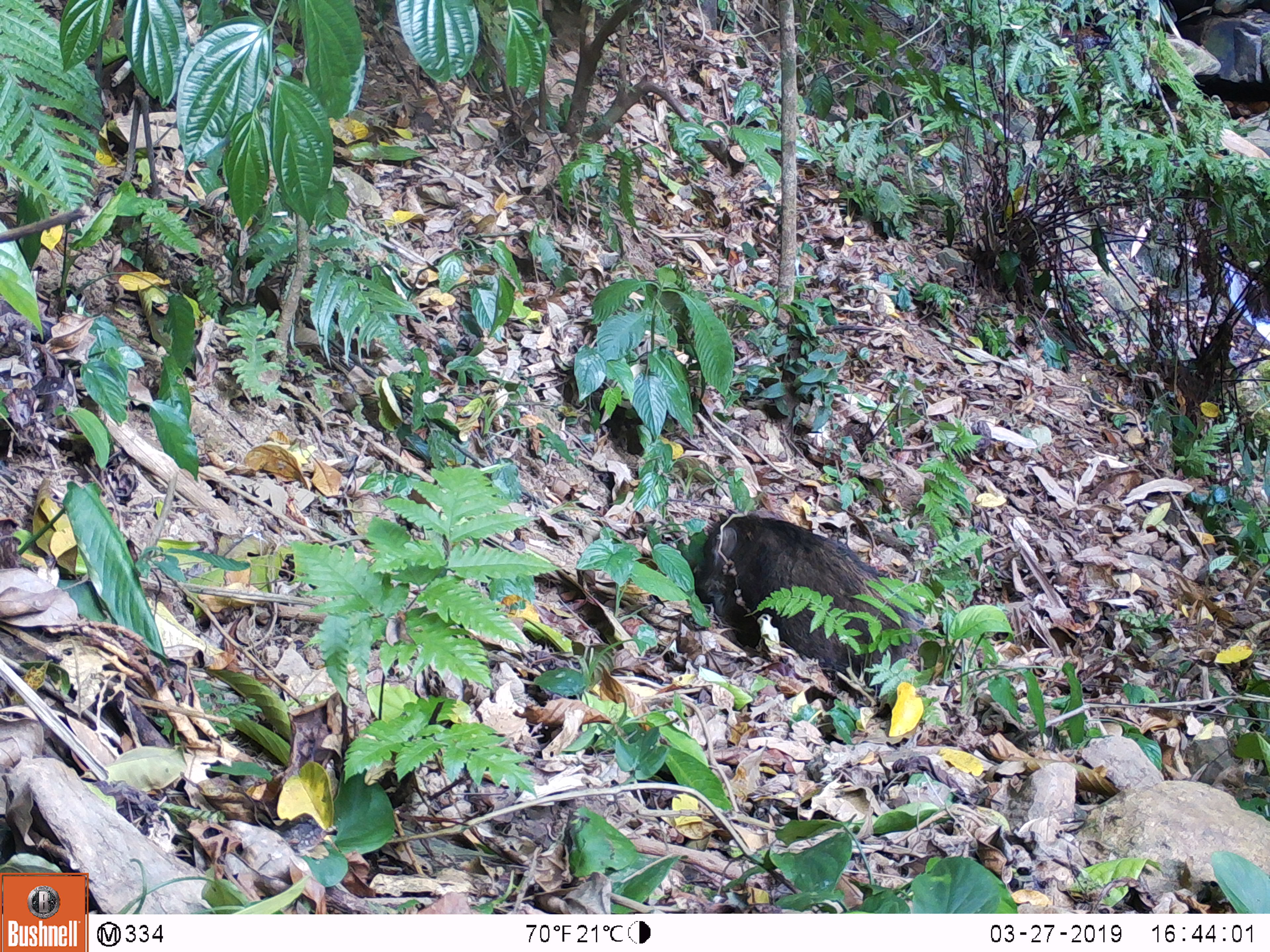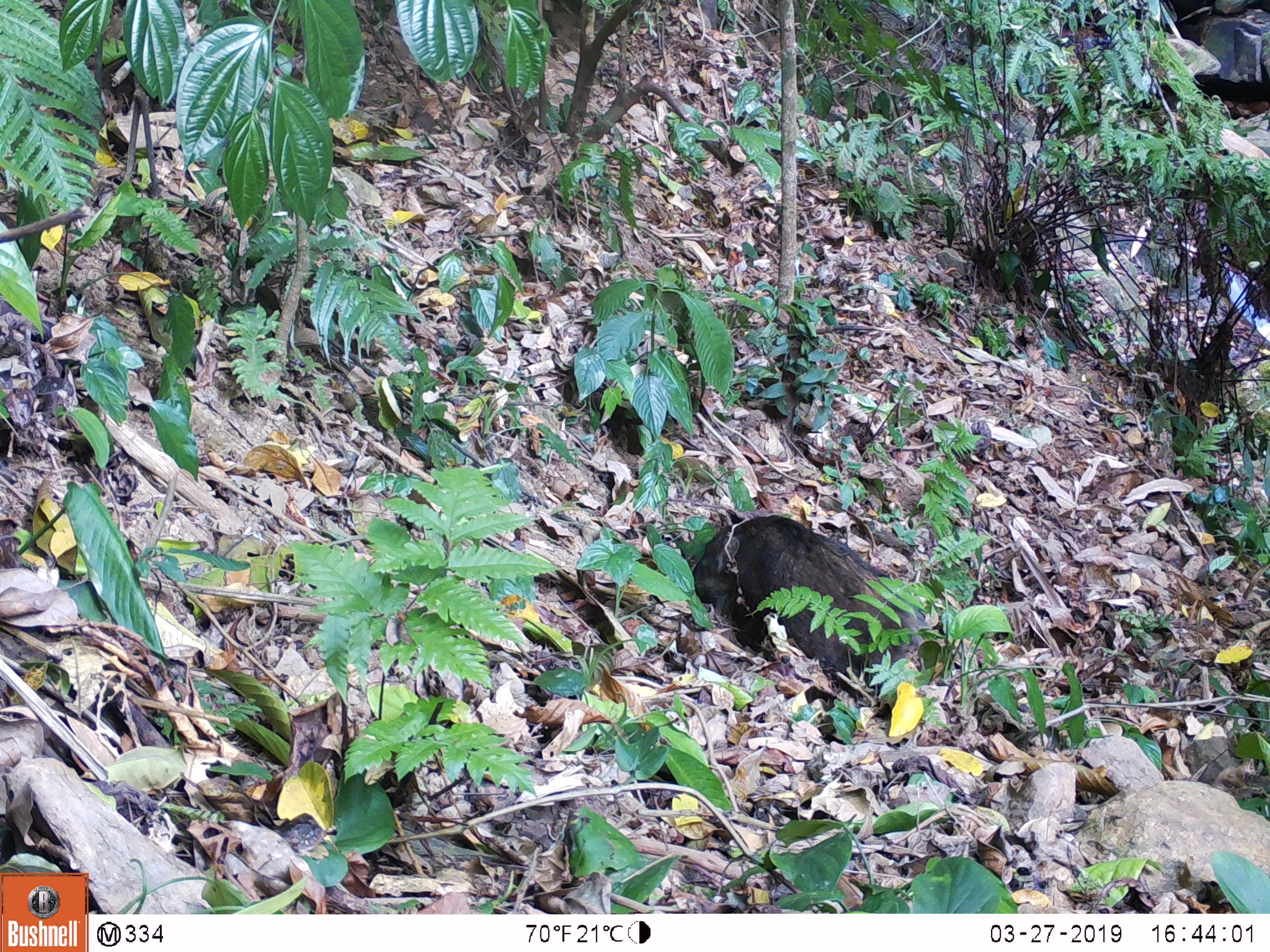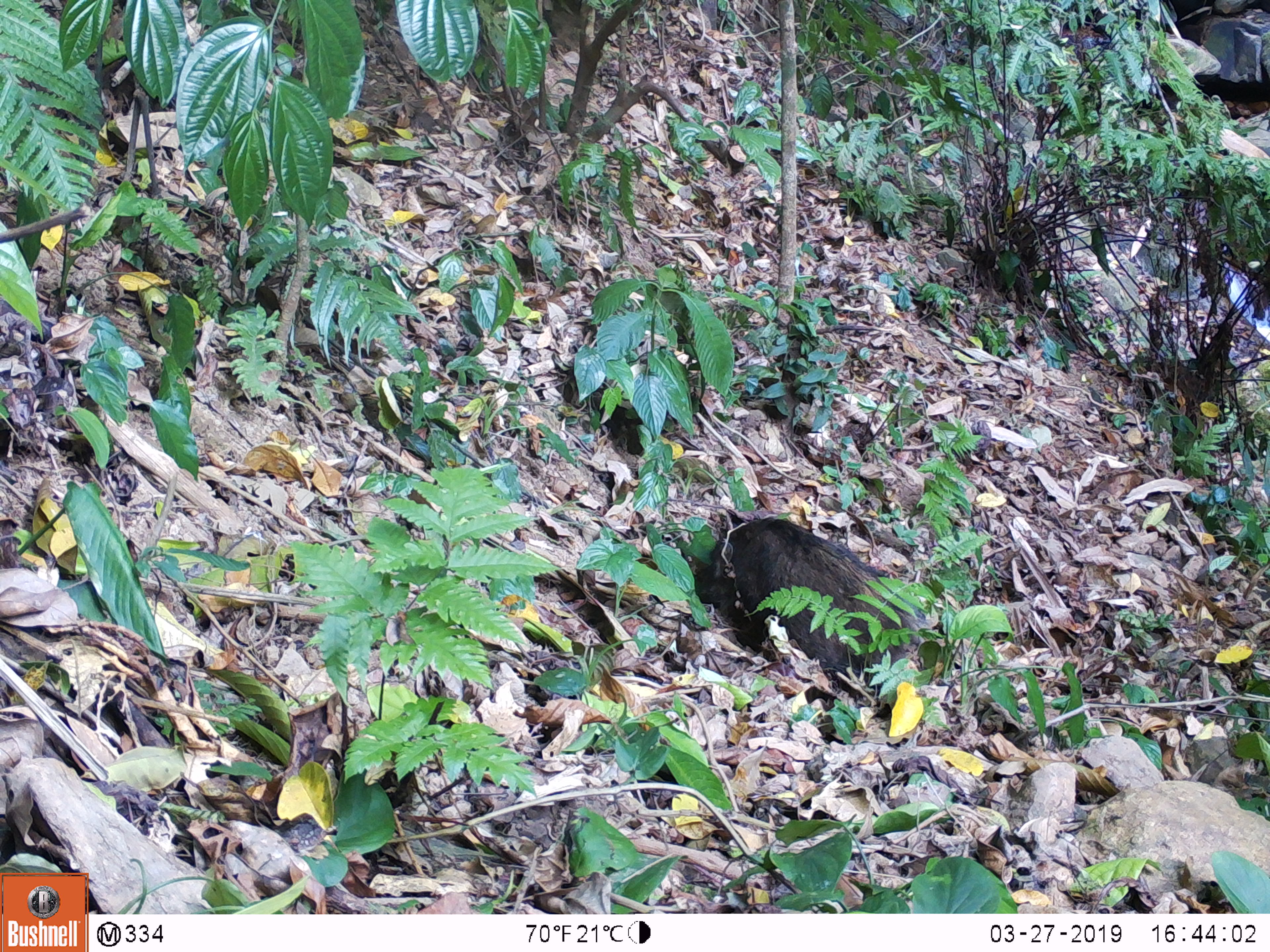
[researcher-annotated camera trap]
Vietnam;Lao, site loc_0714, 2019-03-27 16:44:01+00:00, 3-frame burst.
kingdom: Animalia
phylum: Chordata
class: Mammalia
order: Artiodactyla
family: Suidae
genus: Sus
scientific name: Sus scrofa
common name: eurasian wild pig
Eurasian wild pig (Sus scrofa). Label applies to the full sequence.